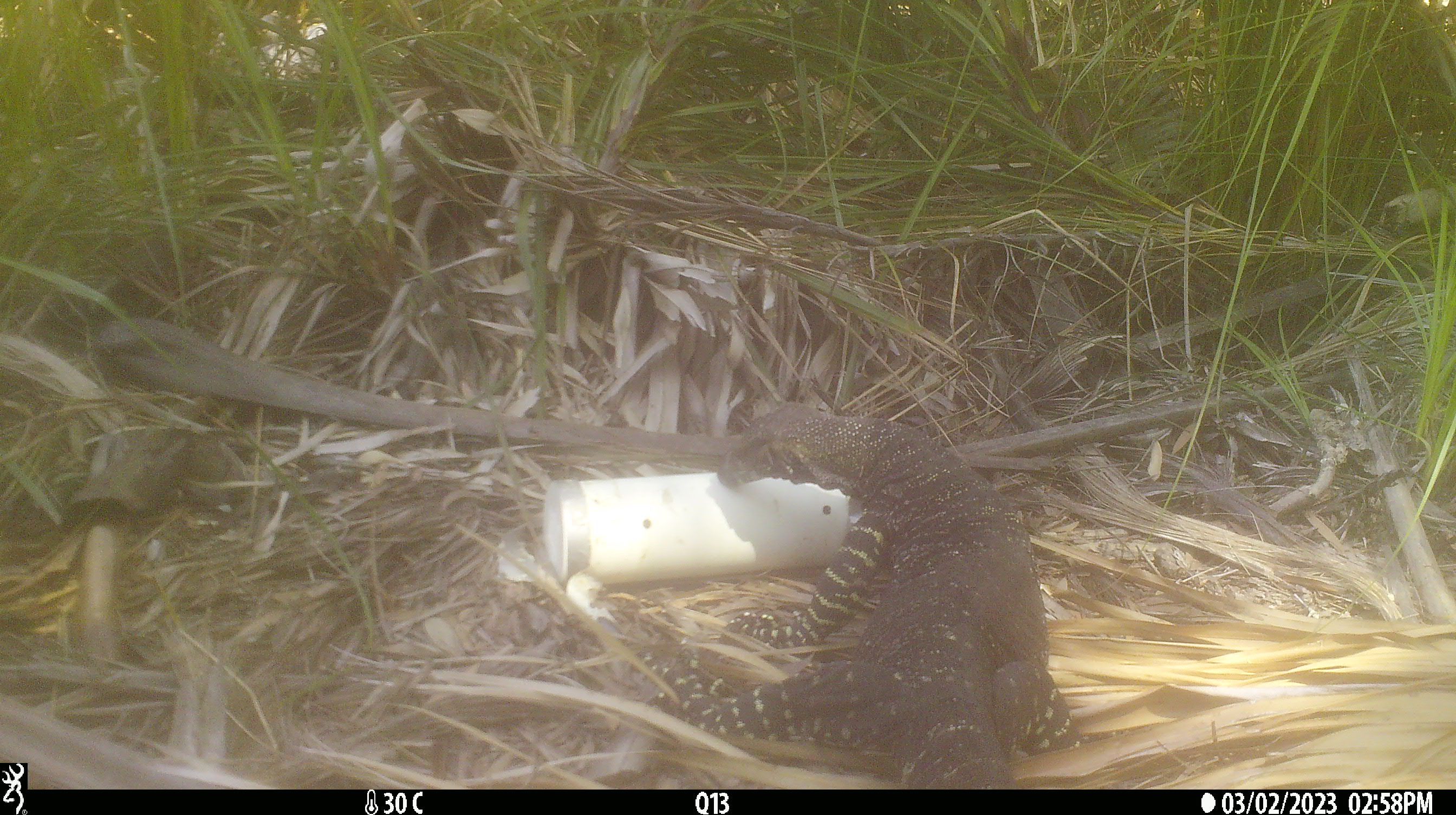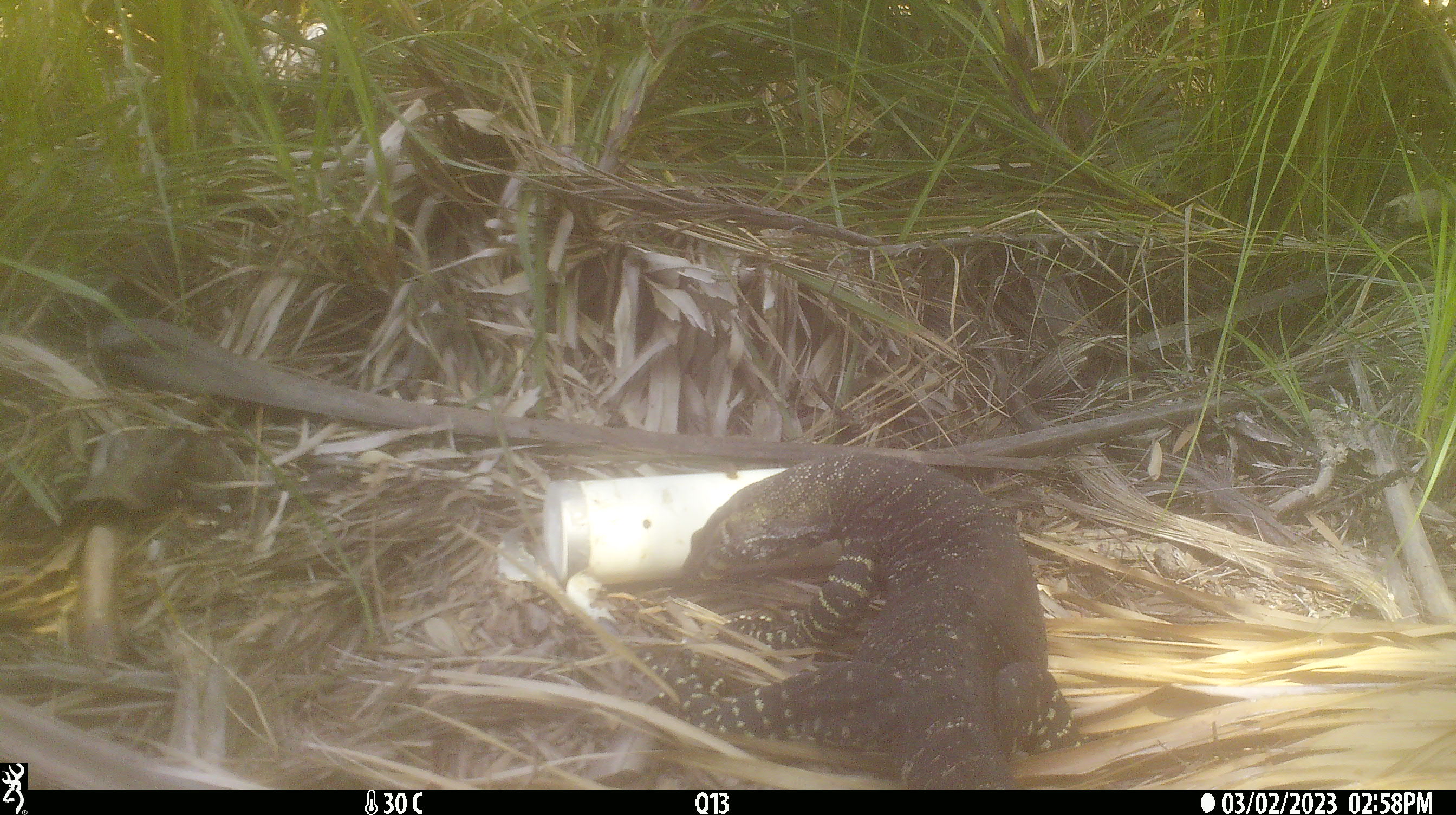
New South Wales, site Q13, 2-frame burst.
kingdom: Animalia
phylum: Chordata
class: Reptilia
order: Squamata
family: Varanidae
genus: Varanus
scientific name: Varanus varius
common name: lace monitor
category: goanna